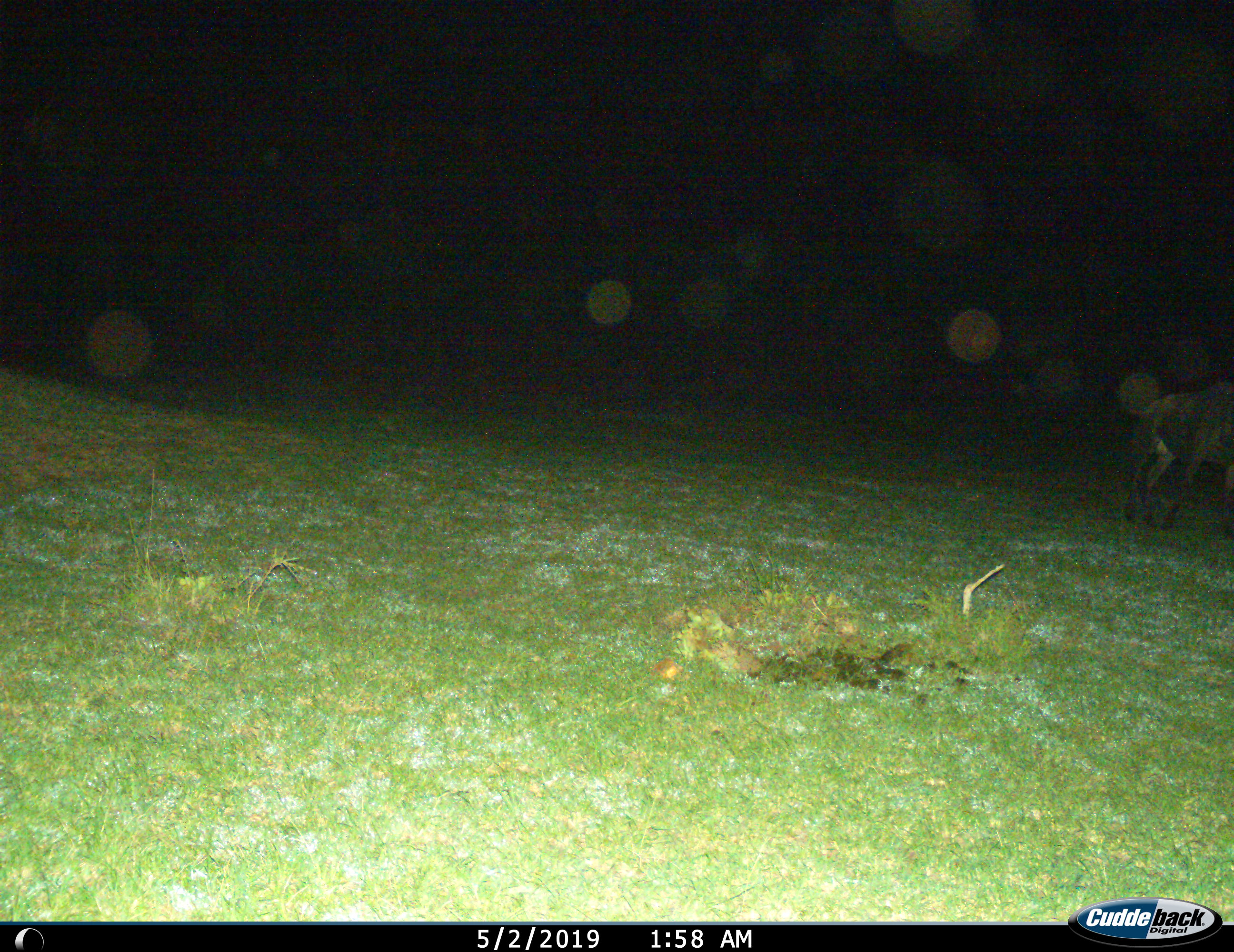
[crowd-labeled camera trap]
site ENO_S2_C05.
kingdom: Animalia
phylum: Chordata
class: Mammalia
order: Artiodactyla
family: Bovidae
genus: Connochaetes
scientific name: Connochaetes taurinus taurinus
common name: blue wildebeest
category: wildebeestblue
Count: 1.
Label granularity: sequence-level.